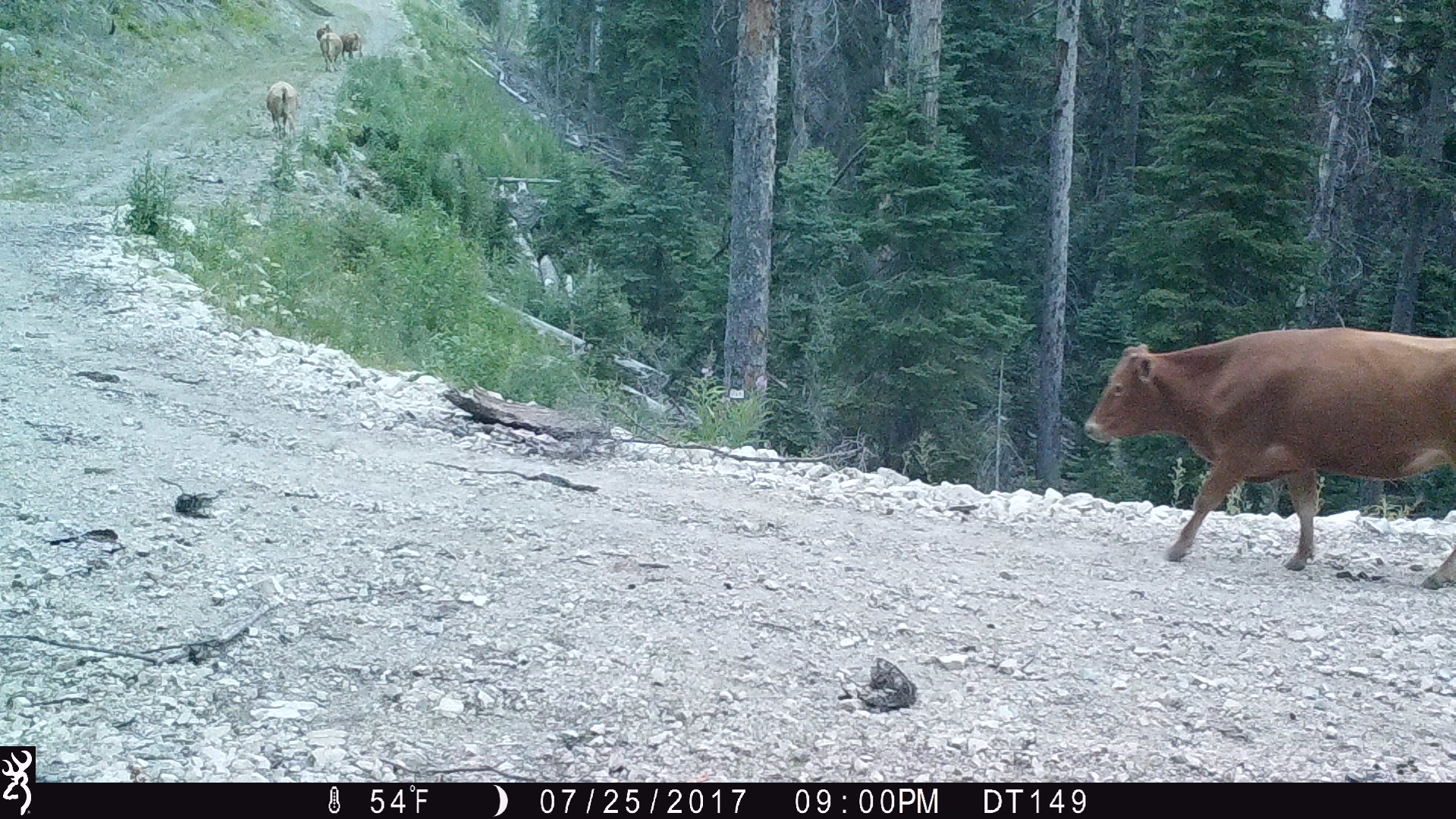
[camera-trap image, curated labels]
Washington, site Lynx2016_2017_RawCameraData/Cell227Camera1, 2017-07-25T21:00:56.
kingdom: Animalia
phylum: Chordata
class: Mammalia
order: Artiodactyla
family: Bovidae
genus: Bos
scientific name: Bos taurus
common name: domestic cattle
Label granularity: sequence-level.